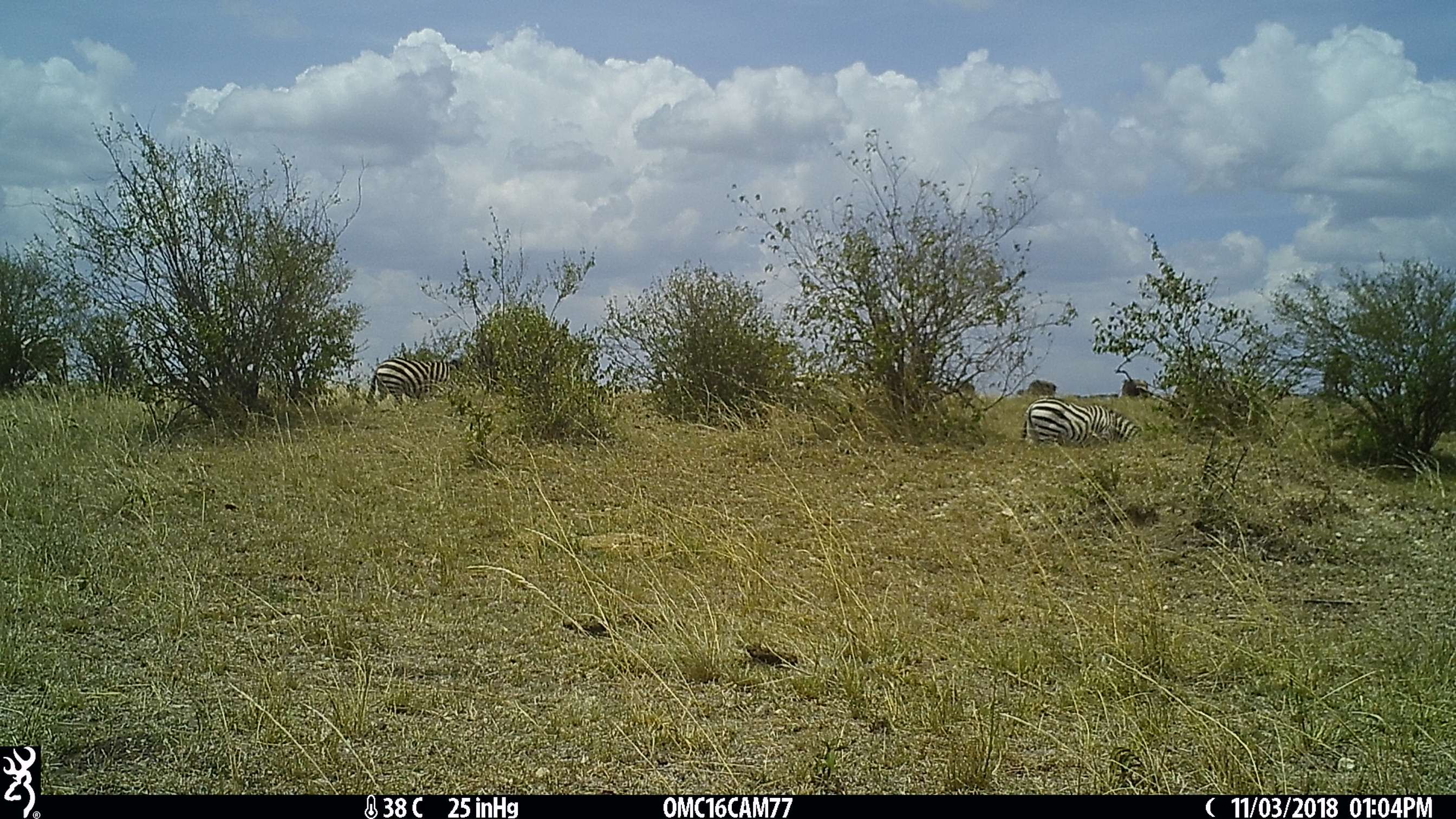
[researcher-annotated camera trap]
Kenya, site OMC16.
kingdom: Animalia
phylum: Chordata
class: Mammalia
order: Perissodactyla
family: Equidae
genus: Equus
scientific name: Equus quagga burchellii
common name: burchell's zebra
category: zebra